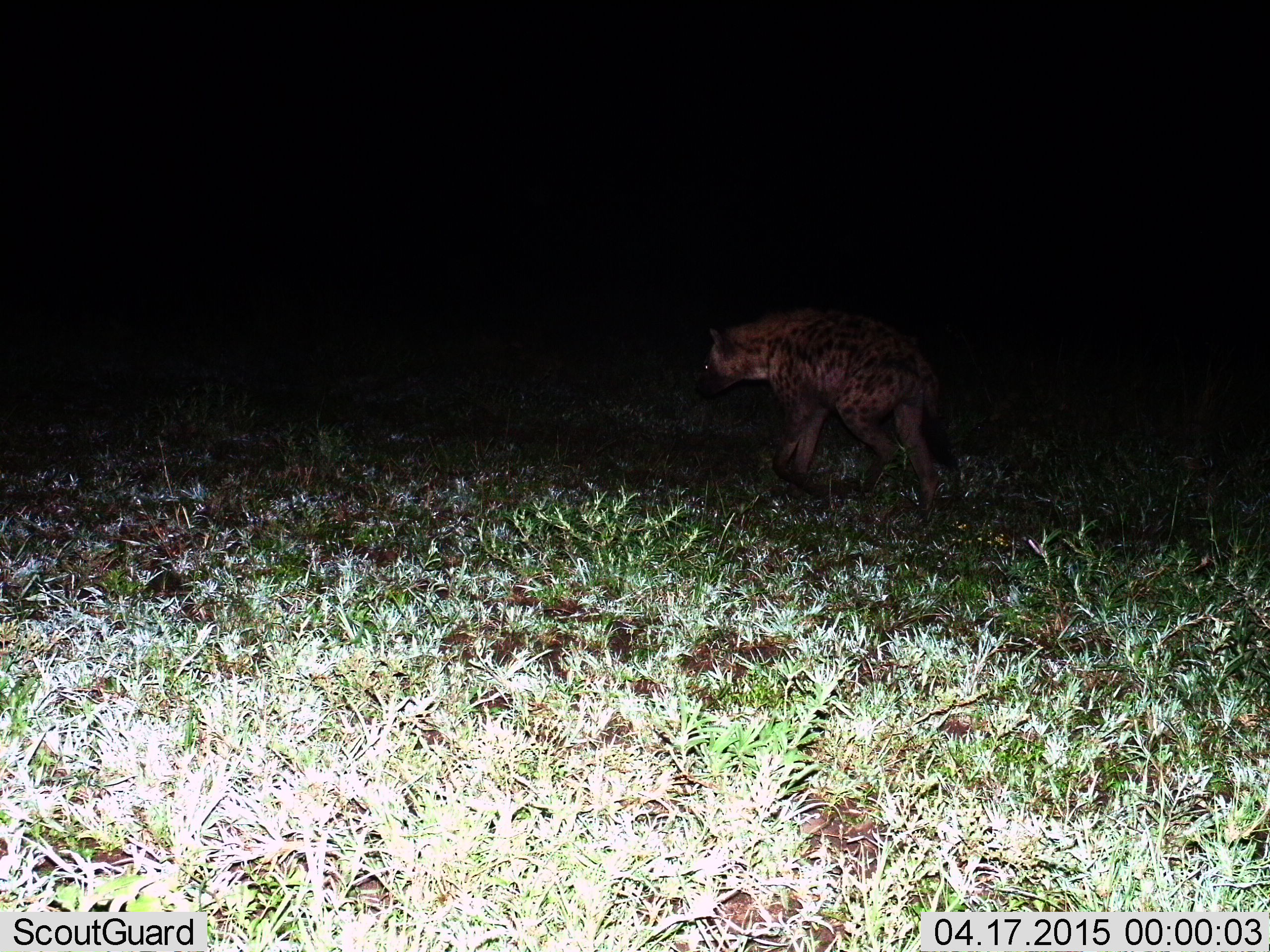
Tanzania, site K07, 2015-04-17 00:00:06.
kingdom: Animalia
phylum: Chordata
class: Mammalia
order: Carnivora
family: Hyaenidae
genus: Crocuta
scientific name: Crocuta crocuta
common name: spotted hyena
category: hyenaspotted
Hyenaspotted (spotted hyena) (Crocuta crocuta), count 1. Behavior (volunteer vote fractions): standing 20%, resting 0%, moving 80%, interacting 0%. Young present (vote fraction): 0%. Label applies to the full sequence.